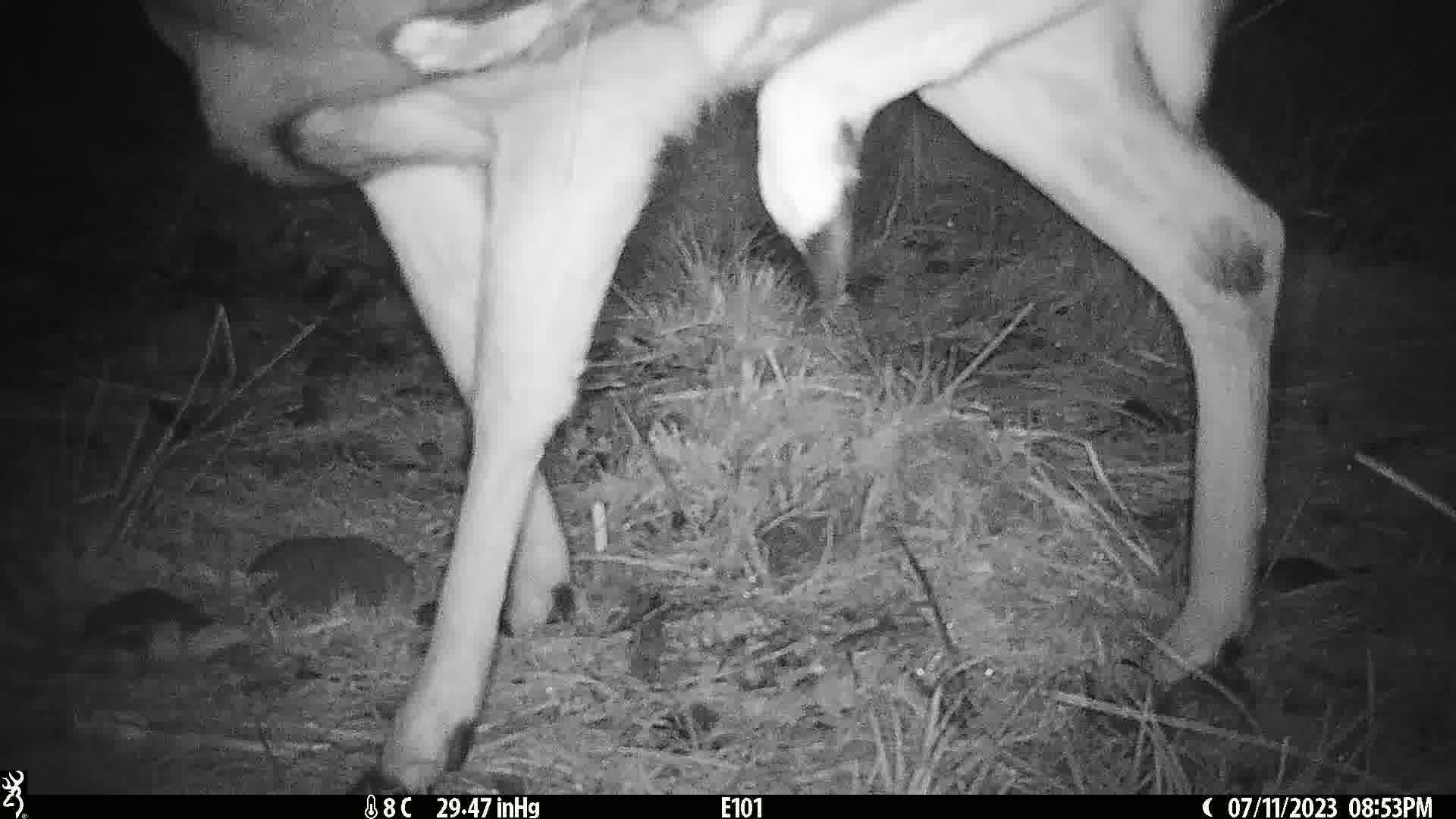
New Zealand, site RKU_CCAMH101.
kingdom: Animalia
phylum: Chordata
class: Mammalia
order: Artiodactyla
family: Cervidae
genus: Odocoileus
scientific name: Odocoileus virginianus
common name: white-tailed deer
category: white tailed deer